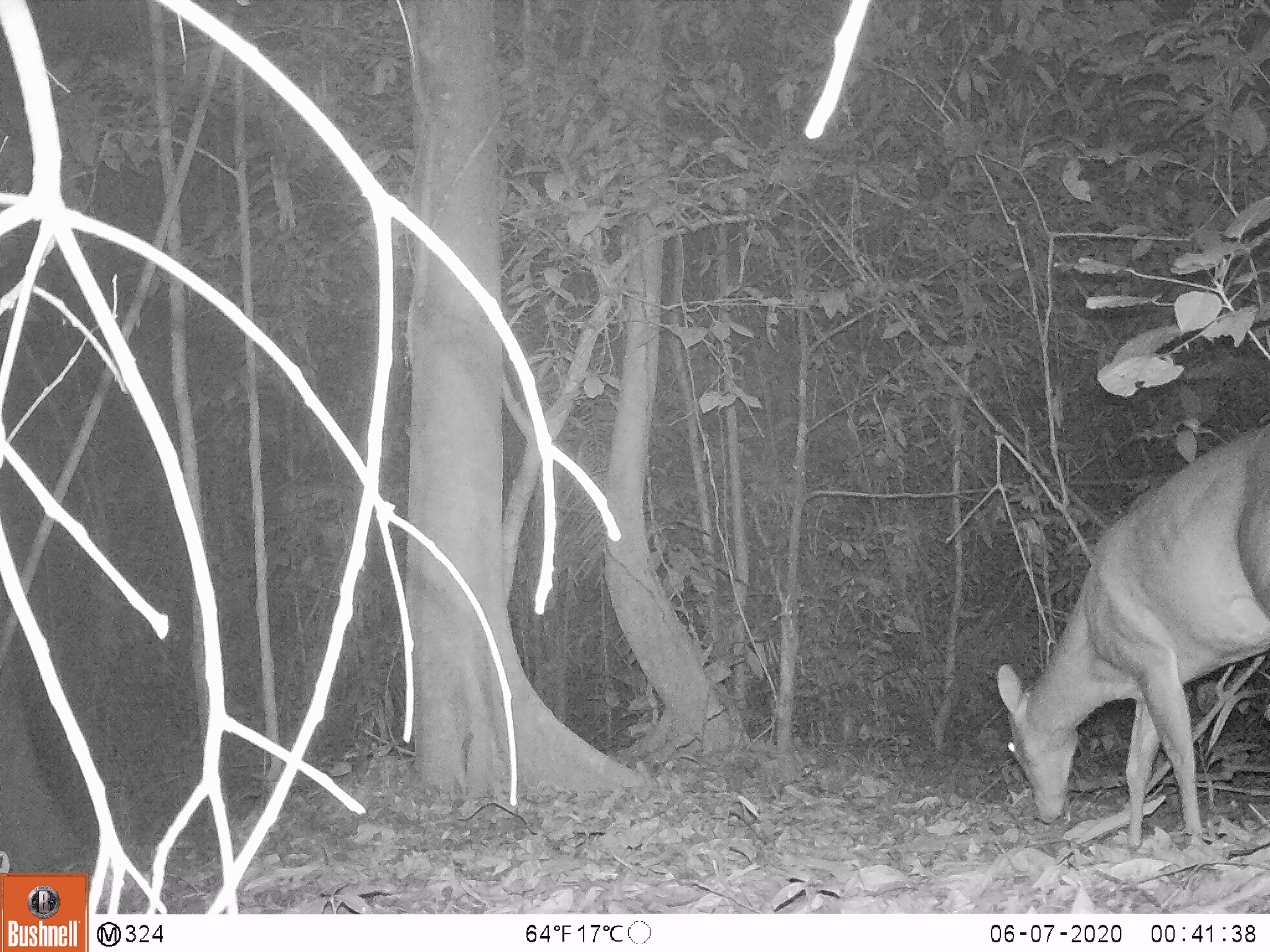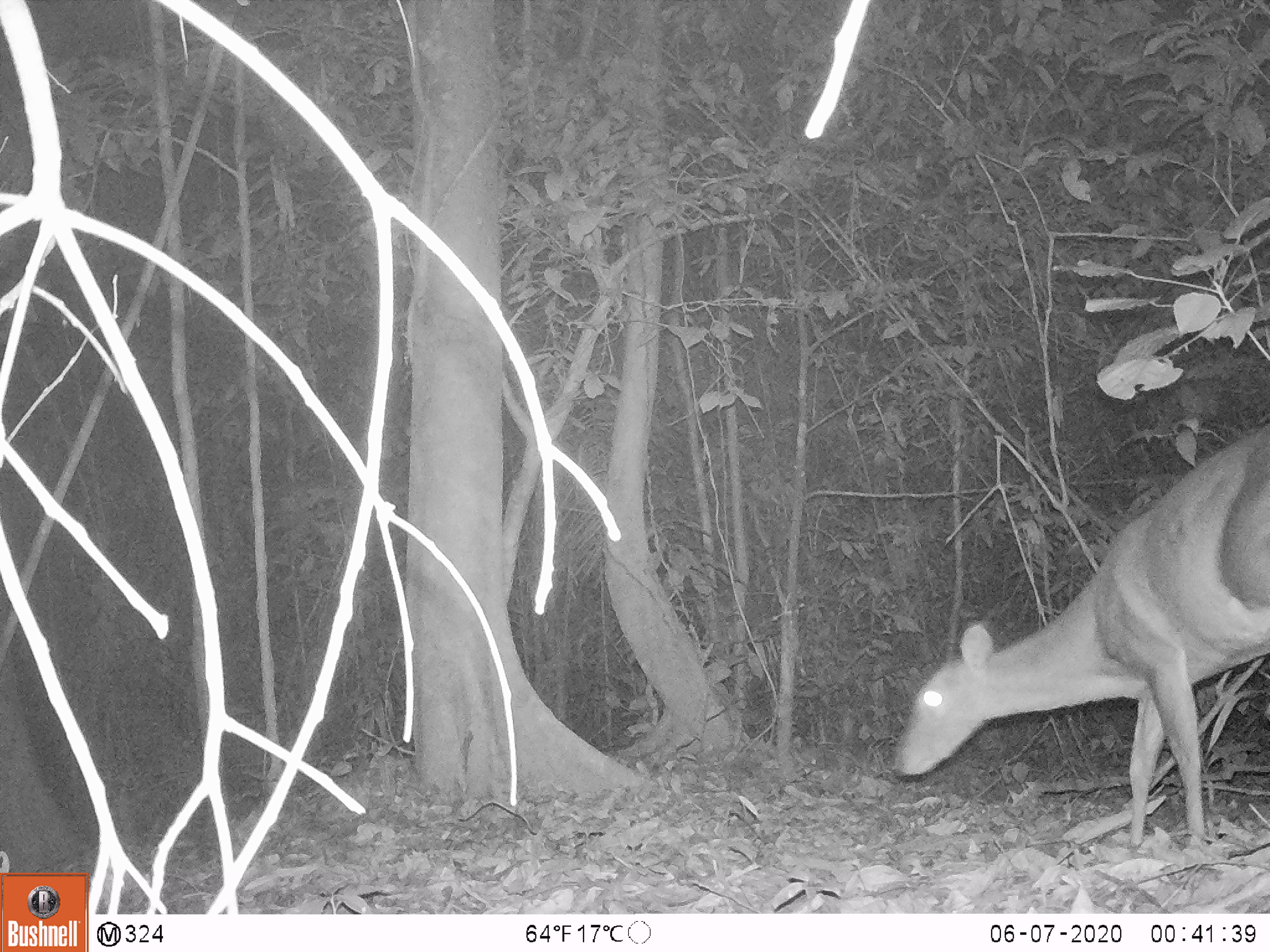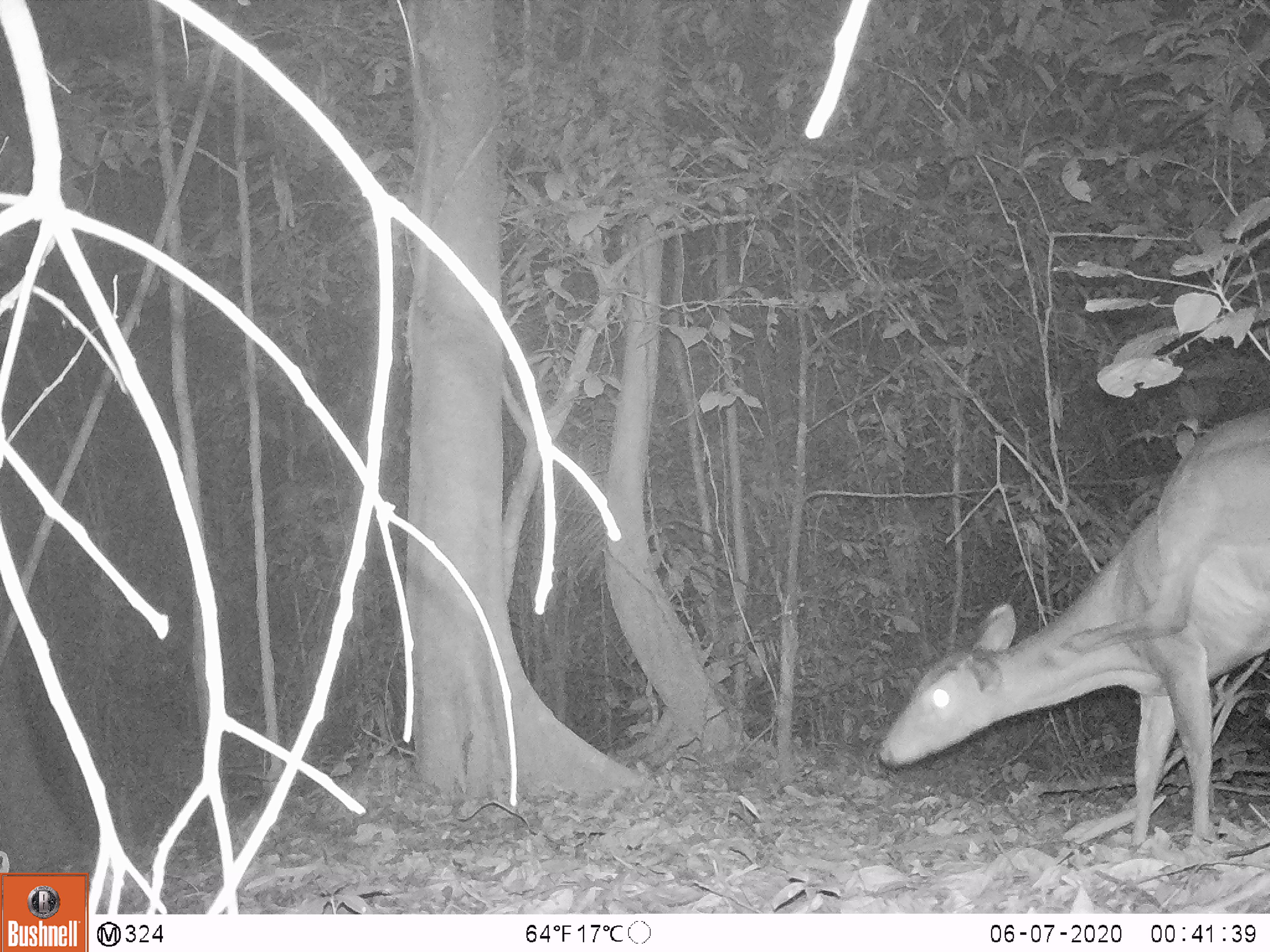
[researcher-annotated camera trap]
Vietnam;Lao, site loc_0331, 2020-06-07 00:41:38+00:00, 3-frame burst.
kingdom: Animalia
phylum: Chordata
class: Mammalia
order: Artiodactyla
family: Cervidae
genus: Muntiacus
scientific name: Muntiacus vuquangensis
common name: large-antlered muntjac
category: large antlered muntjac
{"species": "large antlered muntjac (large-antlered muntjac) (Muntiacus vuquangensis)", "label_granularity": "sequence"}